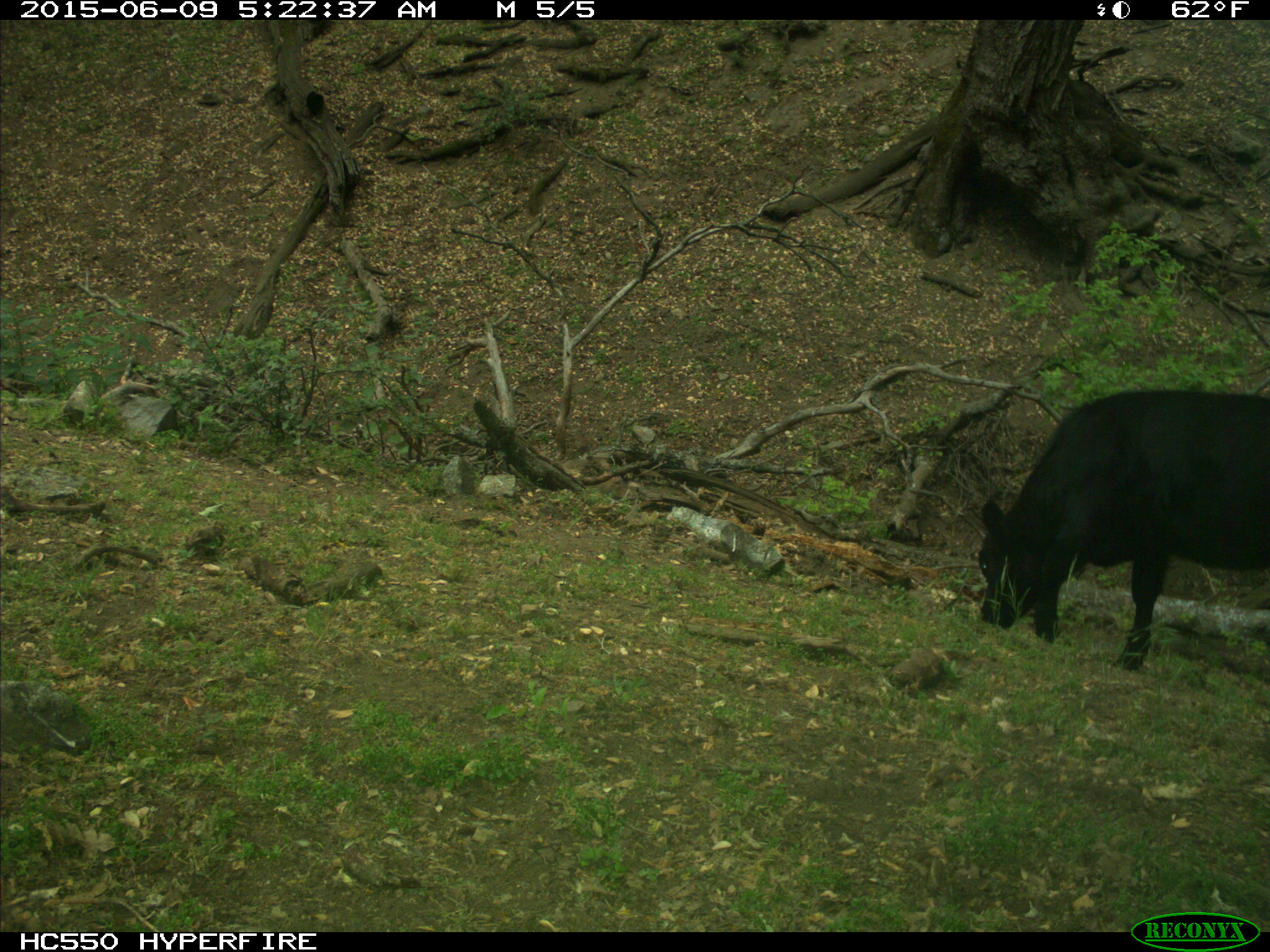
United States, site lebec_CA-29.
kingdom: Animalia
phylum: Chordata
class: Mammalia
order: Artiodactyla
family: Bovidae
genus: Bos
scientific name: Bos taurus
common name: domestic cow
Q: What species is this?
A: Bos taurus (domestic cow).